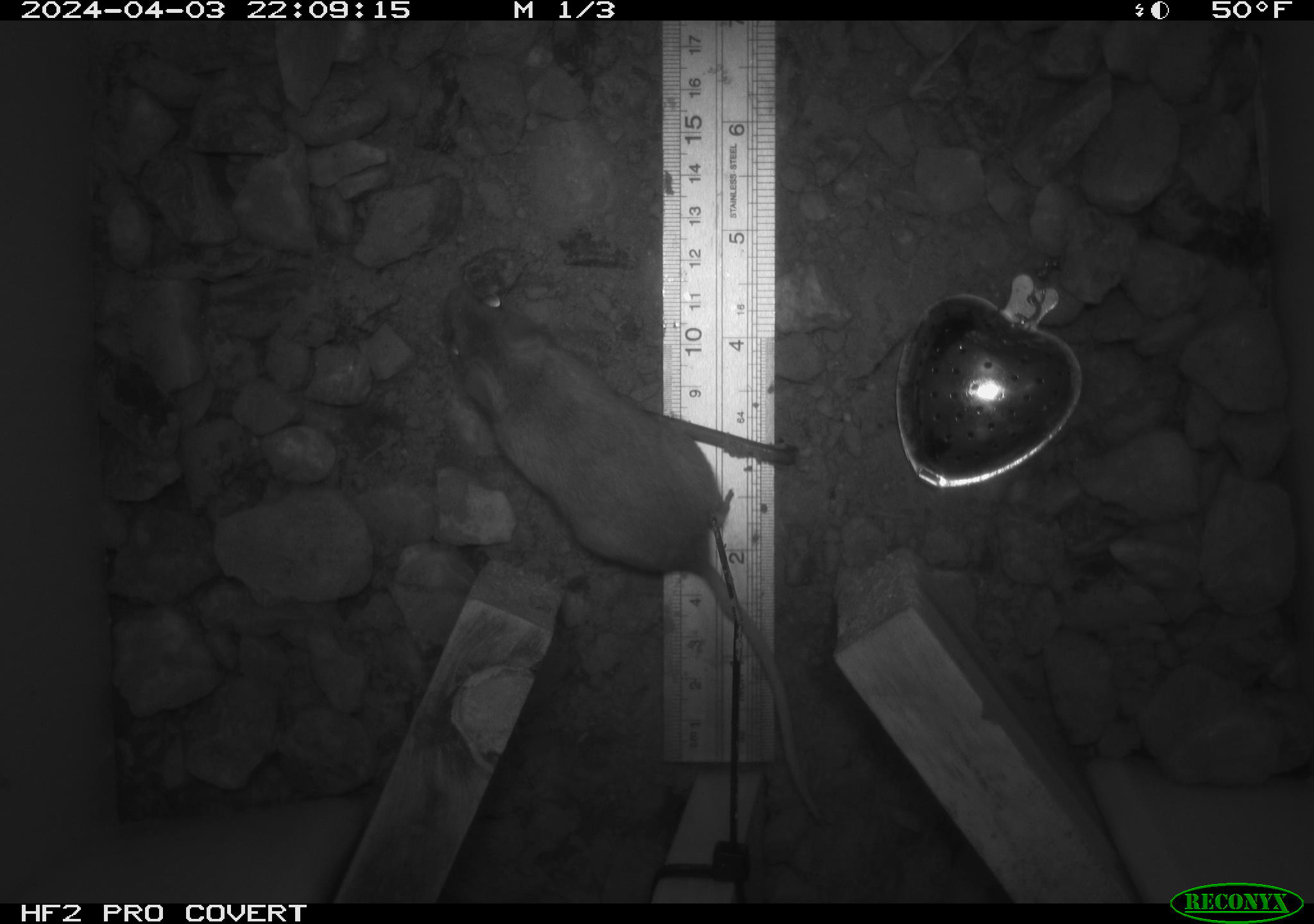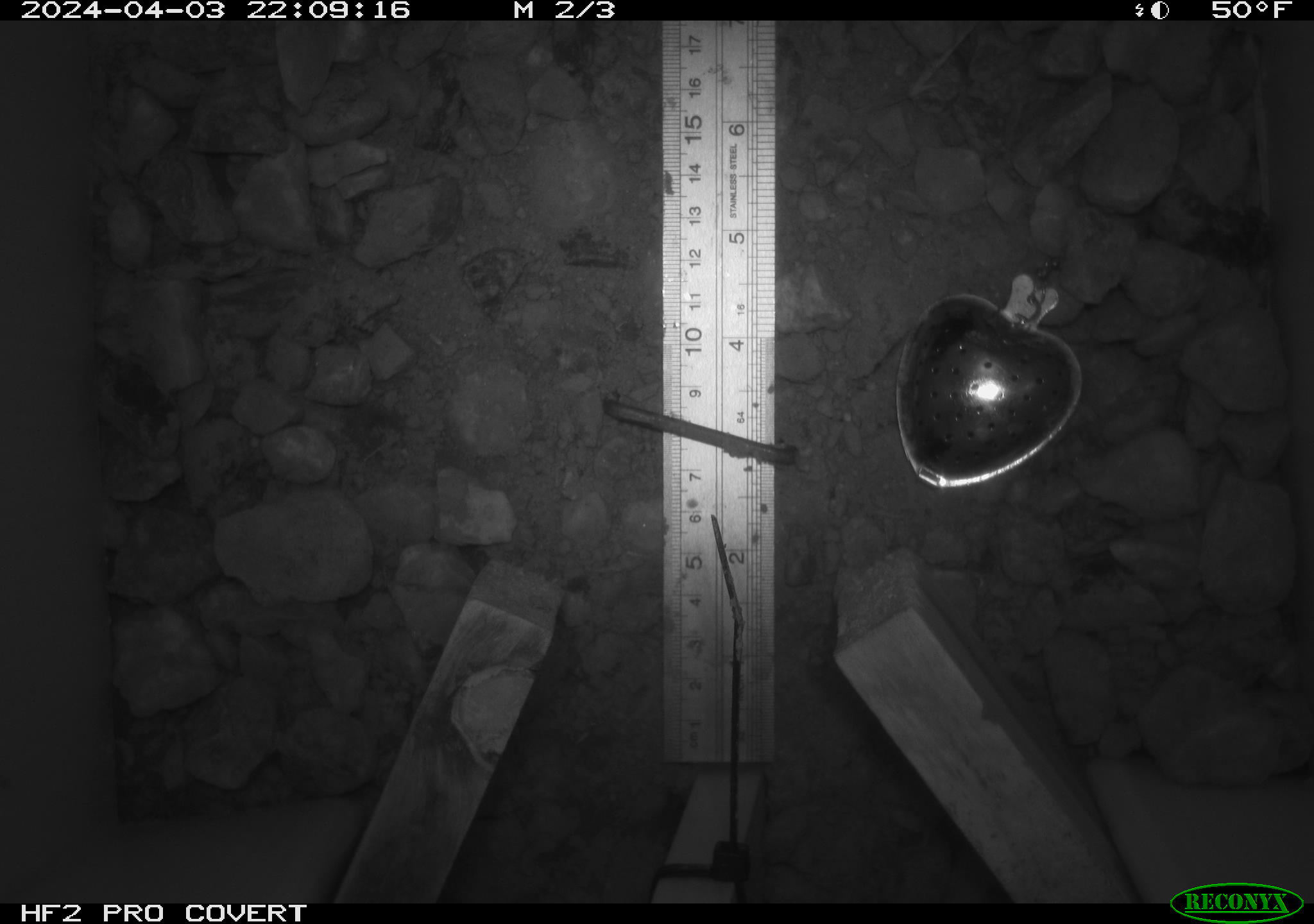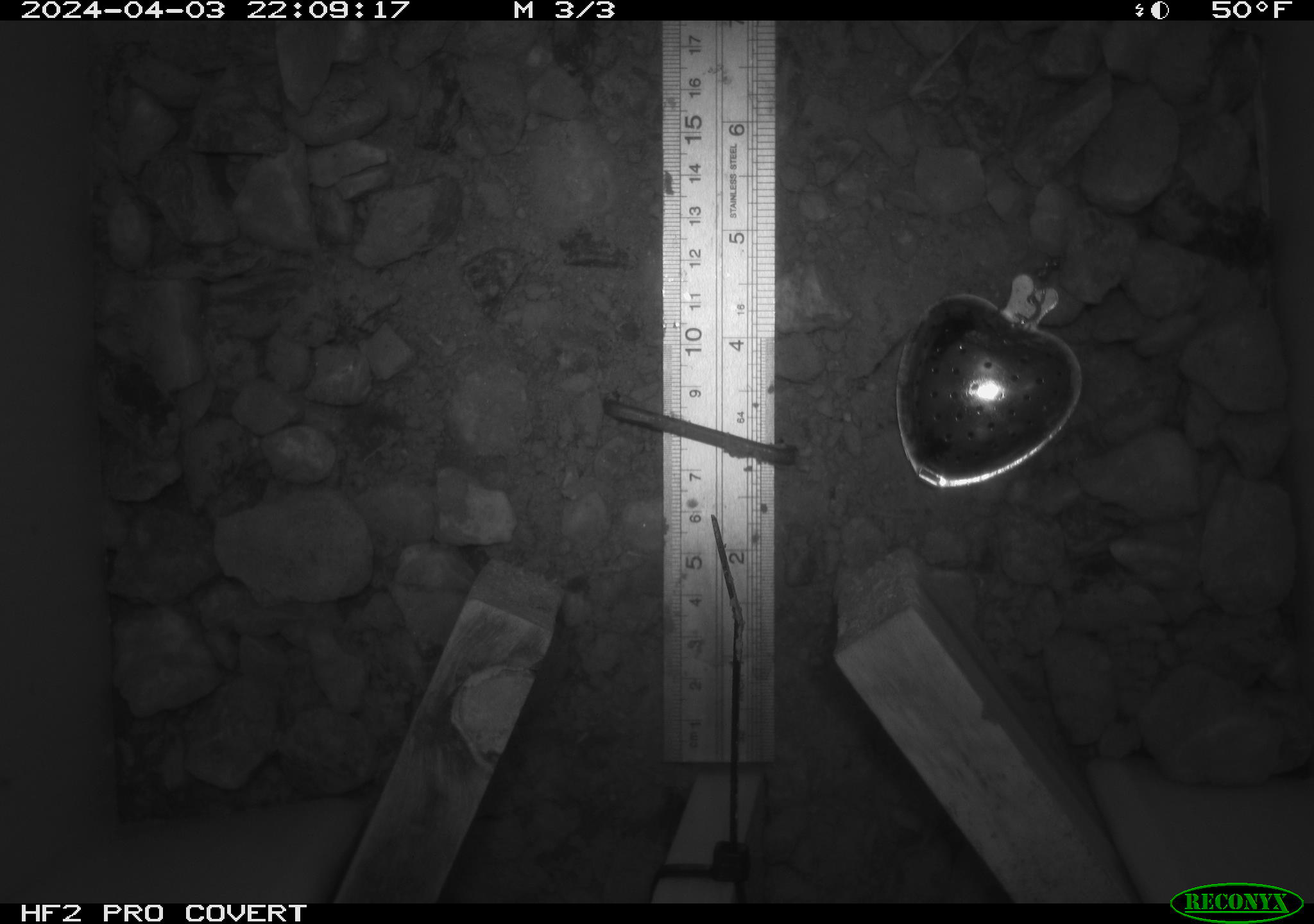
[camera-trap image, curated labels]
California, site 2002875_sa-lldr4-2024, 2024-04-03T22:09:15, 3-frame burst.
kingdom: Animalia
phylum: Chordata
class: Mammalia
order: Rodentia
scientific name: Rodentia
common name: rodent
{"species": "rodent (Rodentia)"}